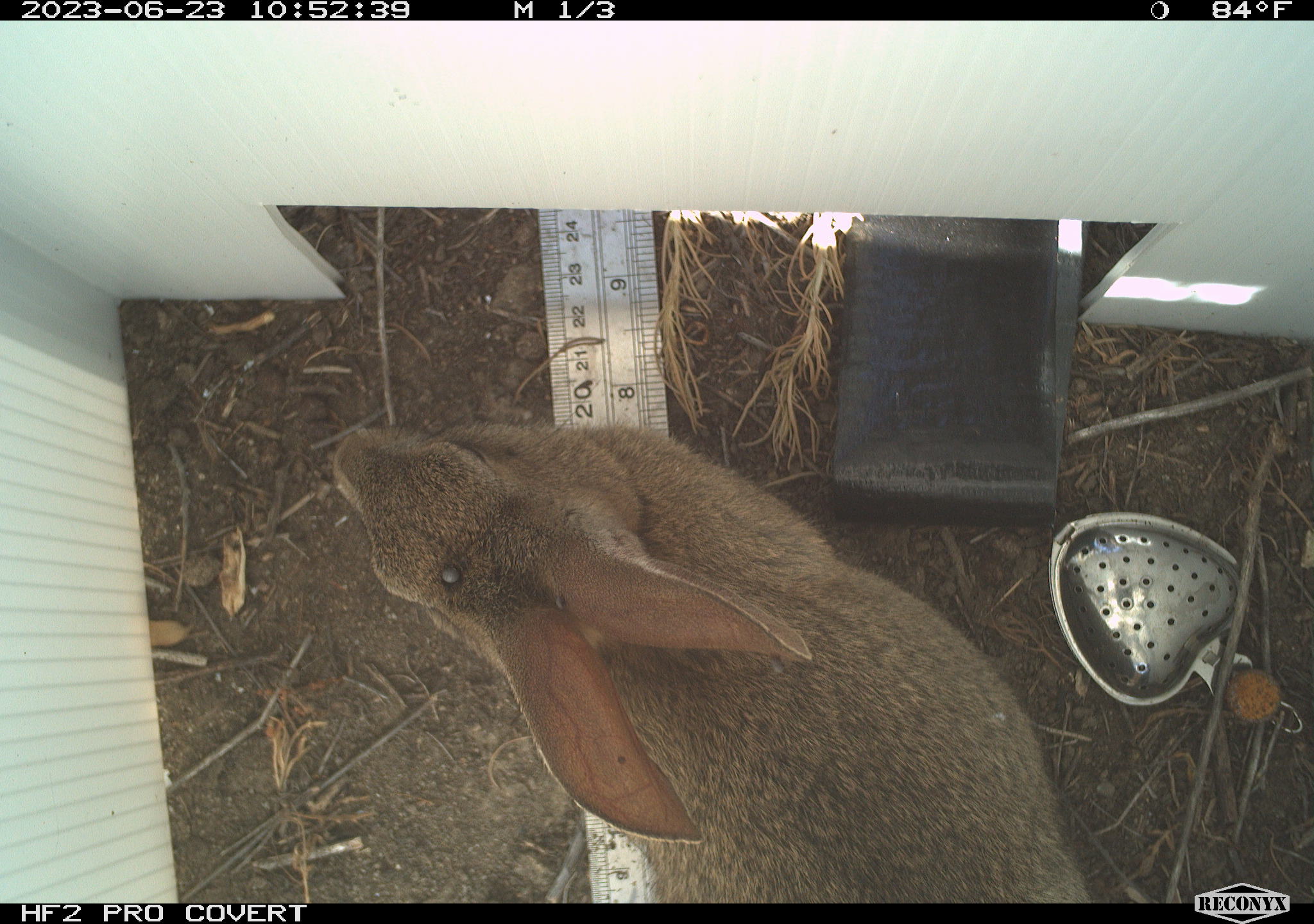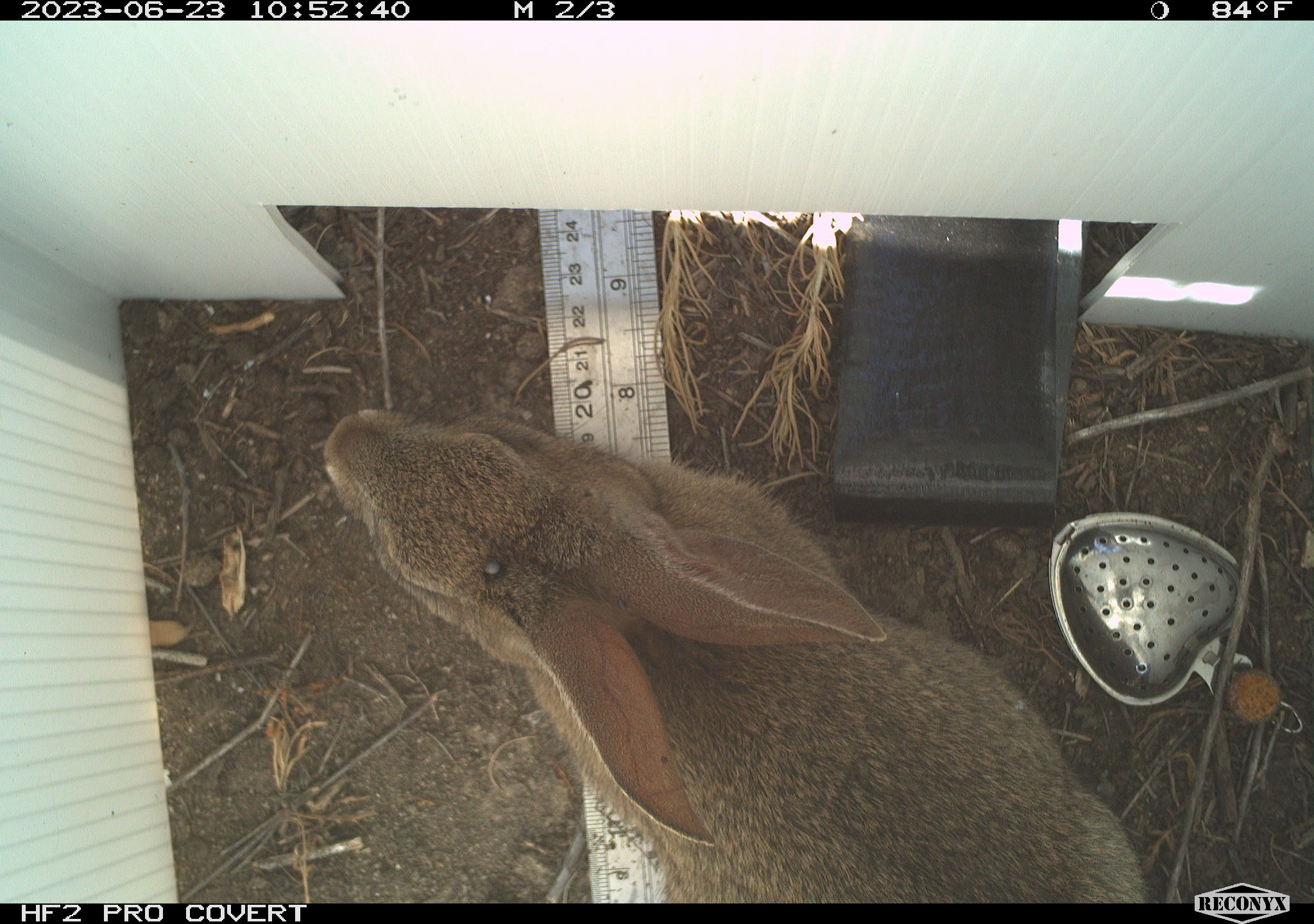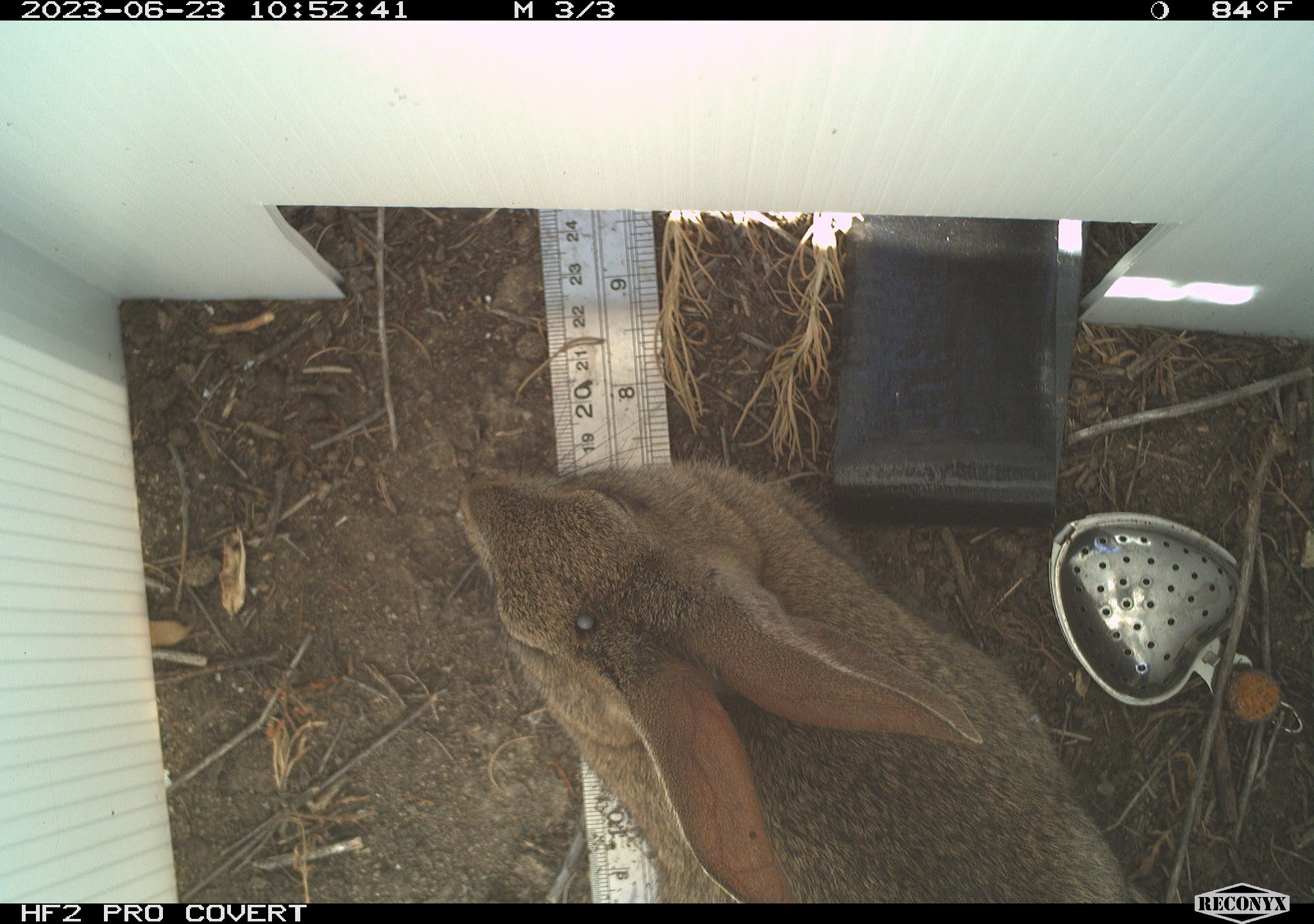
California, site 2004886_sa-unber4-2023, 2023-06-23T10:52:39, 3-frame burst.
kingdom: Animalia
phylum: Chordata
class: Mammalia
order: Lagomorpha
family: Leporidae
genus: Sylvilagus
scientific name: Sylvilagus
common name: cottontail rabbits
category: sylvilagus species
Sylvilagus species (cottontail rabbits) (Sylvilagus).